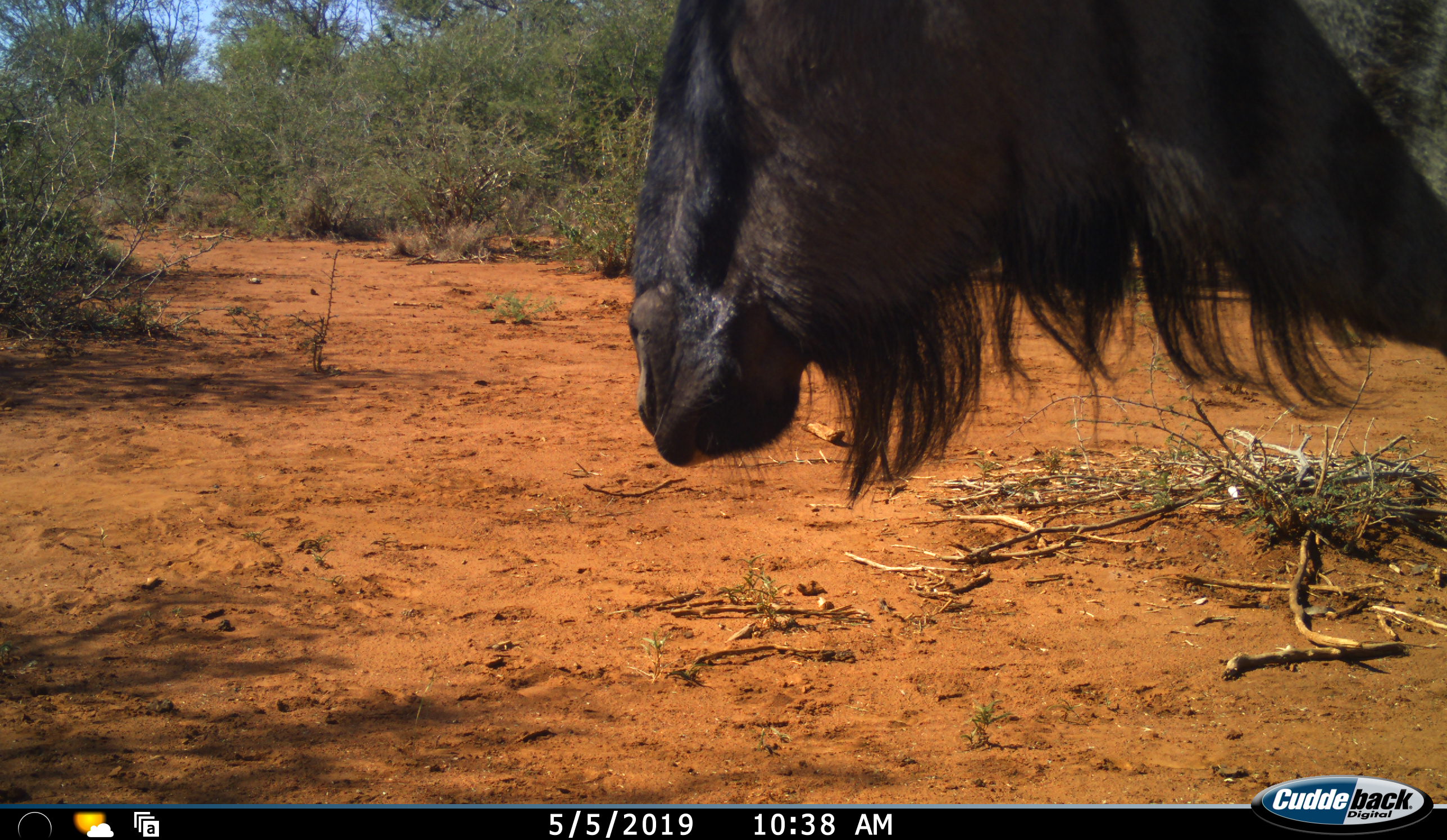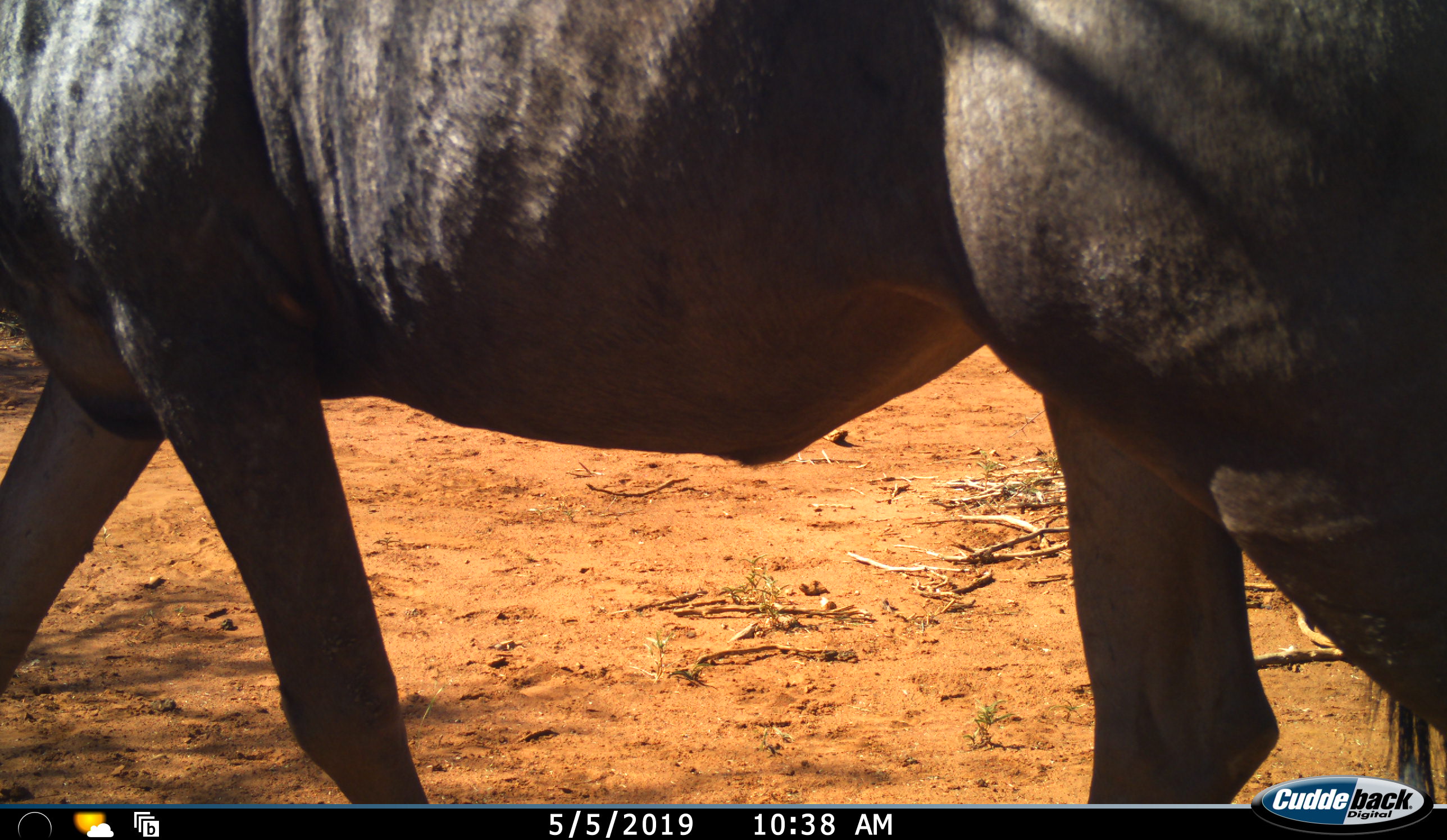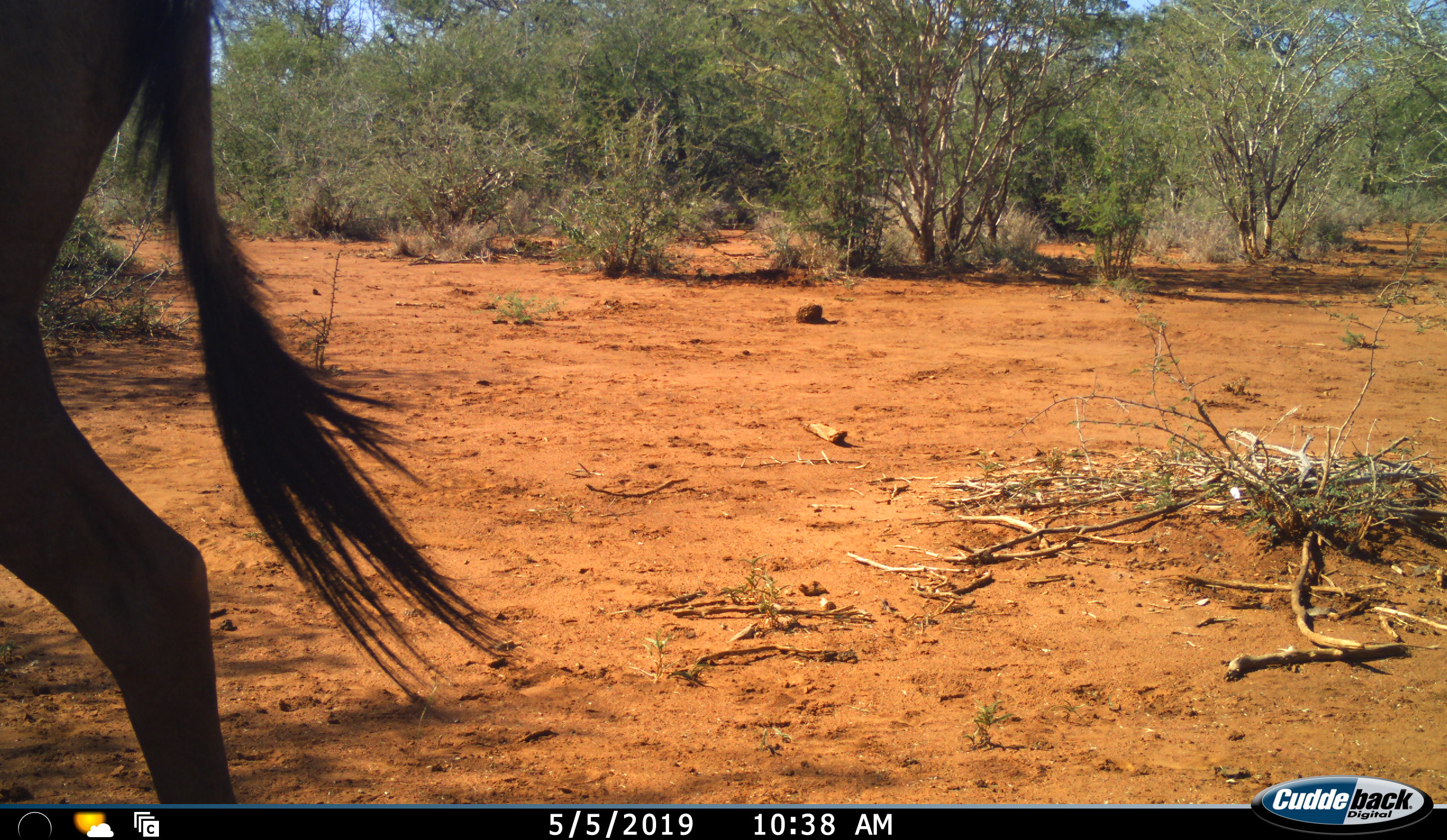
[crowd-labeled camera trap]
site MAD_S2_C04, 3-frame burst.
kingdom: Animalia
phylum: Chordata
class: Mammalia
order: Artiodactyla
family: Bovidae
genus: Connochaetes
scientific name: Connochaetes taurinus taurinus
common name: blue wildebeest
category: wildebeestblue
Wildebeestblue (blue wildebeest) (Connochaetes taurinus taurinus), count 1. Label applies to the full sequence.